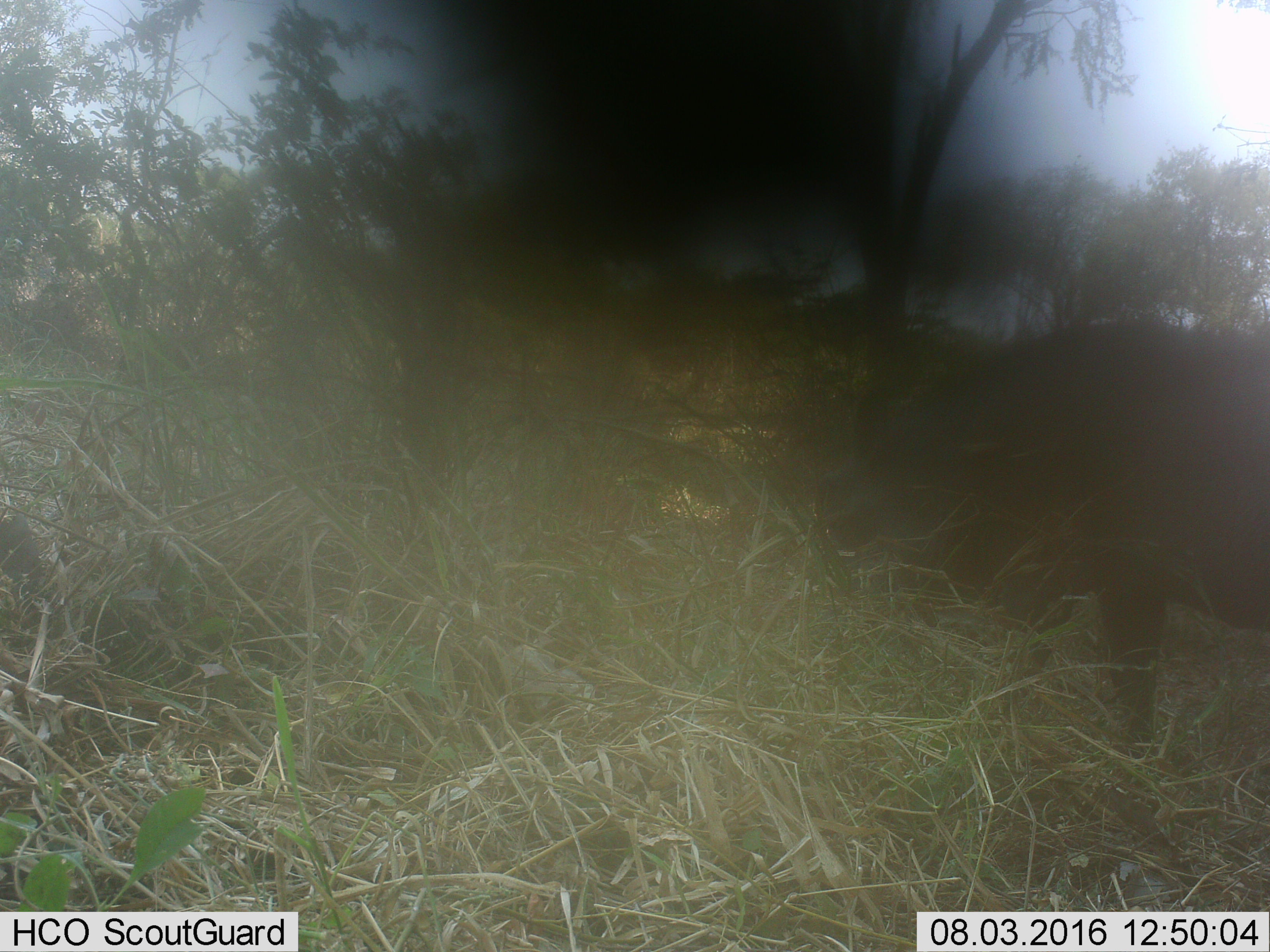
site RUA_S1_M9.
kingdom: Animalia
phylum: Chordata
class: Mammalia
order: Artiodactyla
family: Bovidae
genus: Syncerus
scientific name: Syncerus caffer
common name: african buffalo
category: buffalo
Buffalo (african buffalo) (Syncerus caffer), count 1. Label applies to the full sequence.